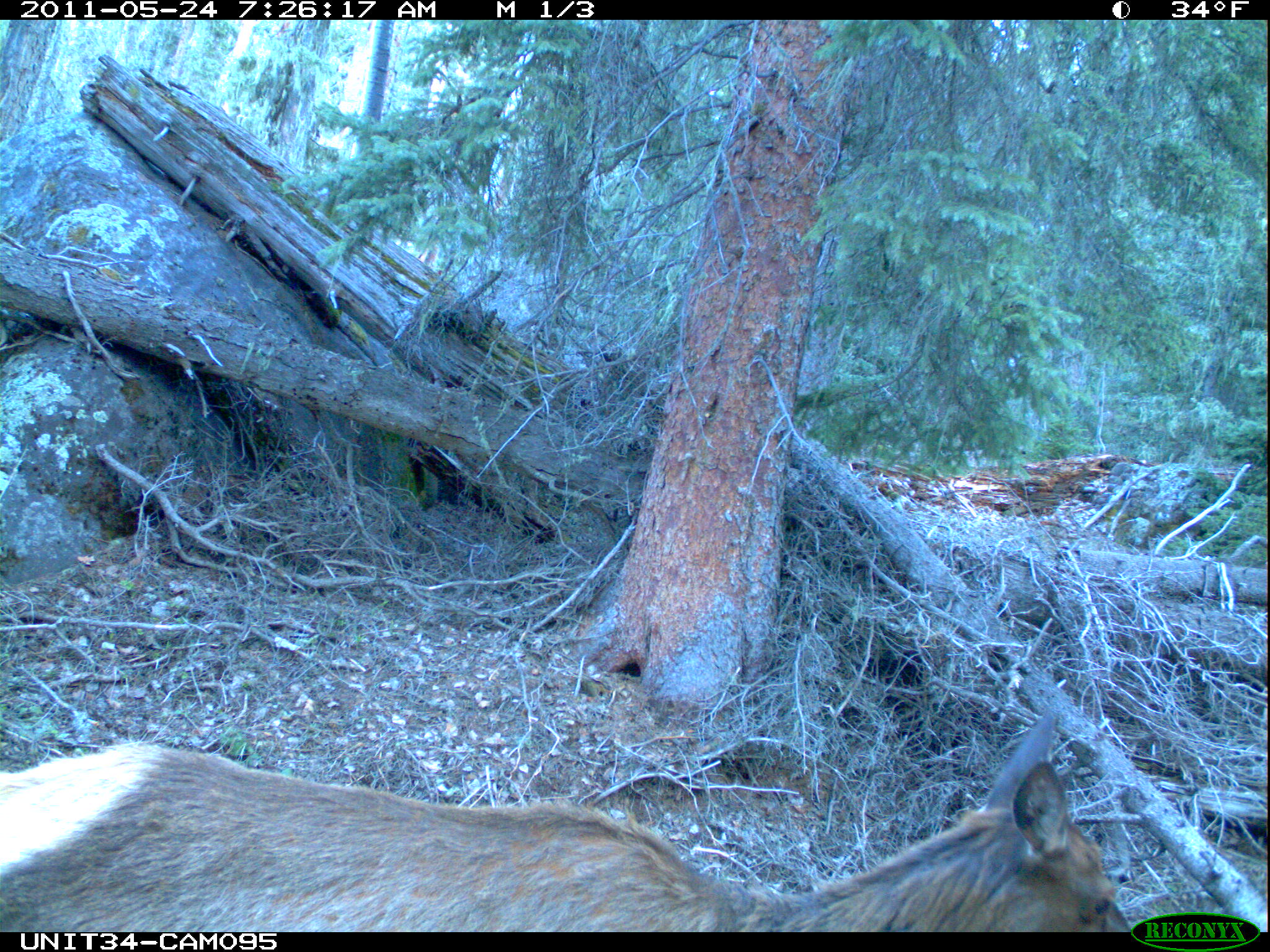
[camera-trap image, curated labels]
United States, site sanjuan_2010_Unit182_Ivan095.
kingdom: Animalia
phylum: Chordata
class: Mammalia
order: Artiodactyla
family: Cervidae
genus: Cervus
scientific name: Cervus elaphus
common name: red deer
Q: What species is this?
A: Cervus elaphus (red deer).